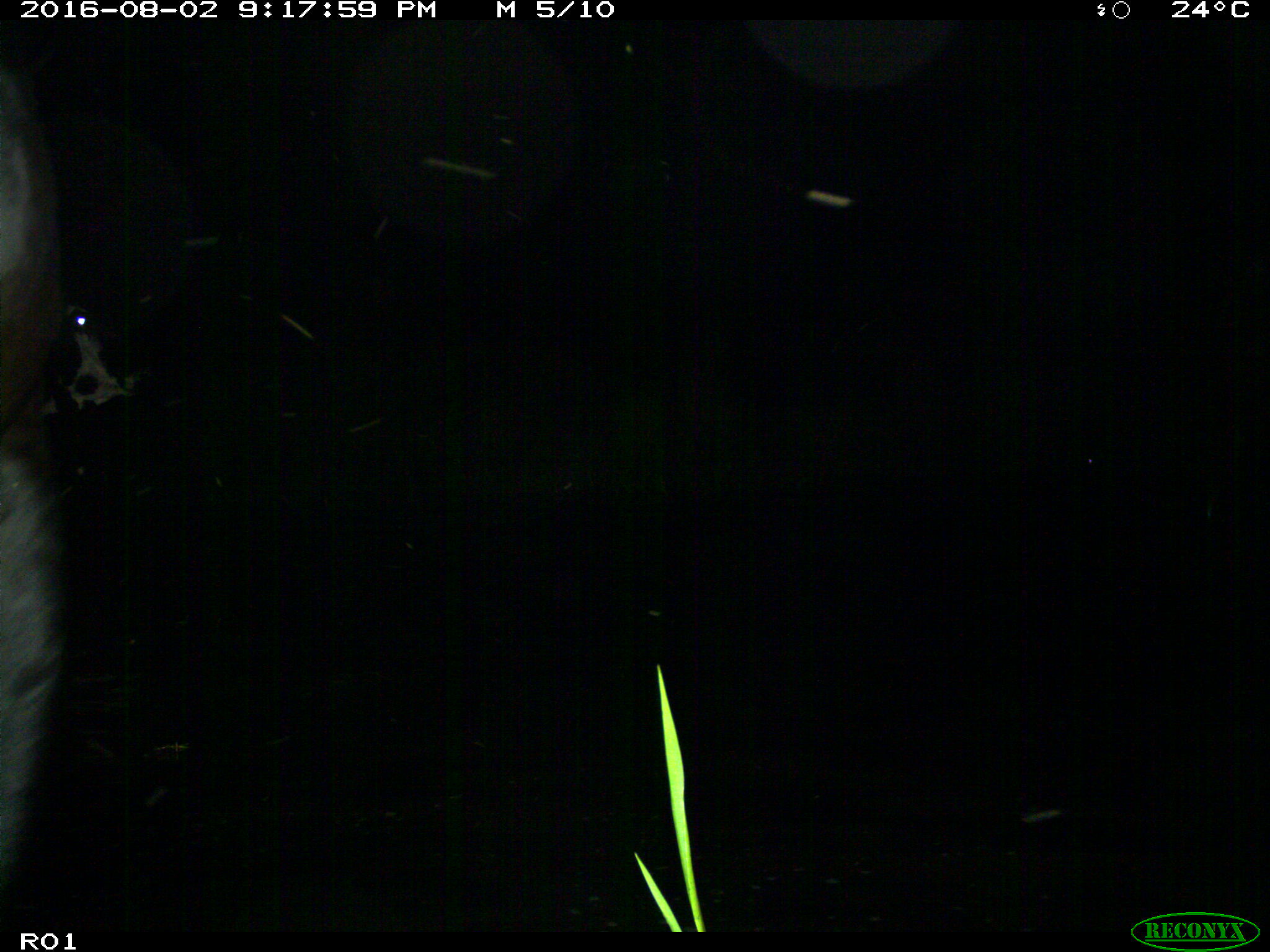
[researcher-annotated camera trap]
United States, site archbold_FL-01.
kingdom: Animalia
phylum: Chordata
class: Mammalia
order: Artiodactyla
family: Bovidae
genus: Bos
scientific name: Bos taurus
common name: domestic cow